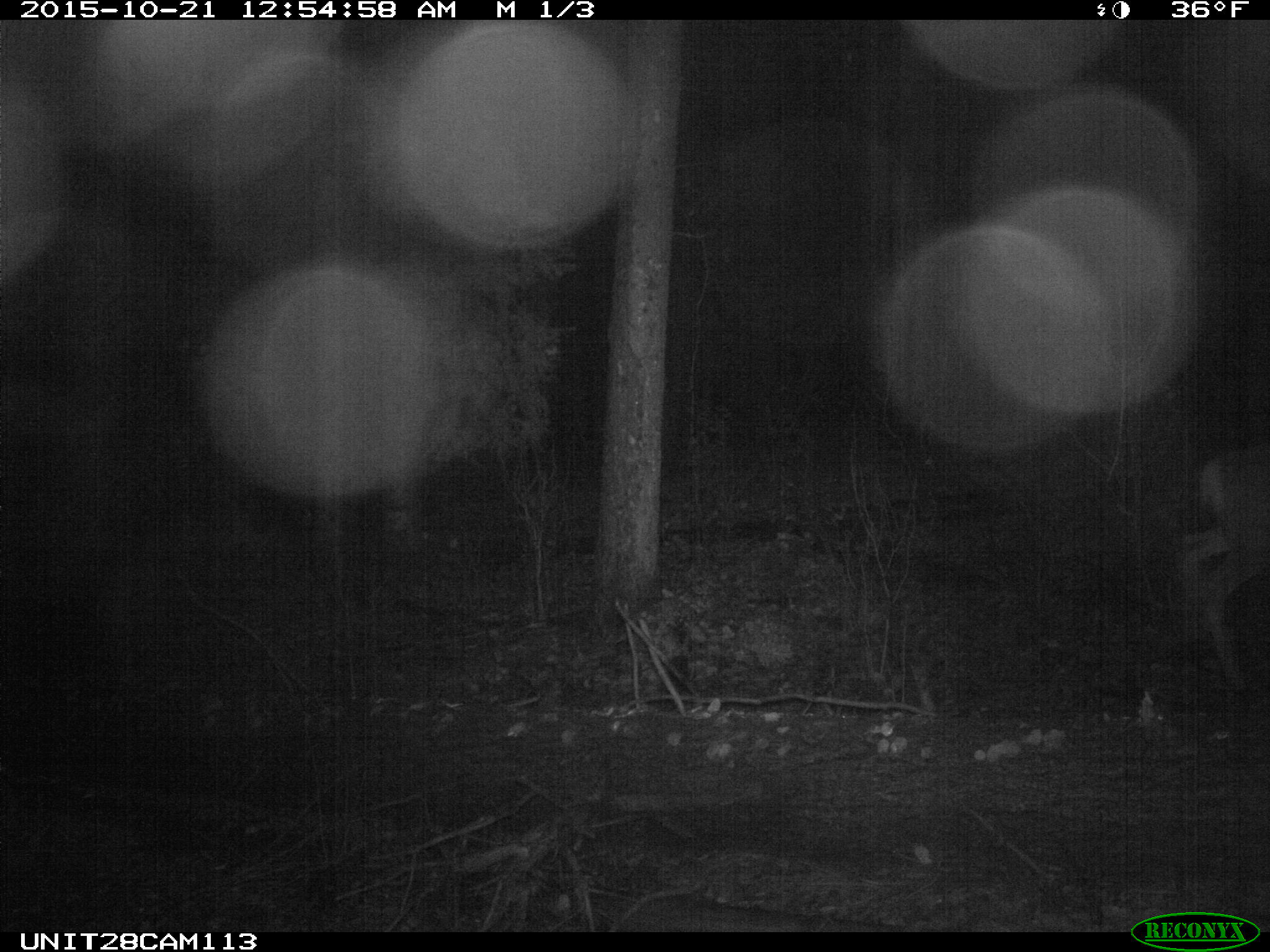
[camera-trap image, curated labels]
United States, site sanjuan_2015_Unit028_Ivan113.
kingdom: Animalia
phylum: Chordata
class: Mammalia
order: Artiodactyla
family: Cervidae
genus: Odocoileus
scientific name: Odocoileus hemionus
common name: mule deer